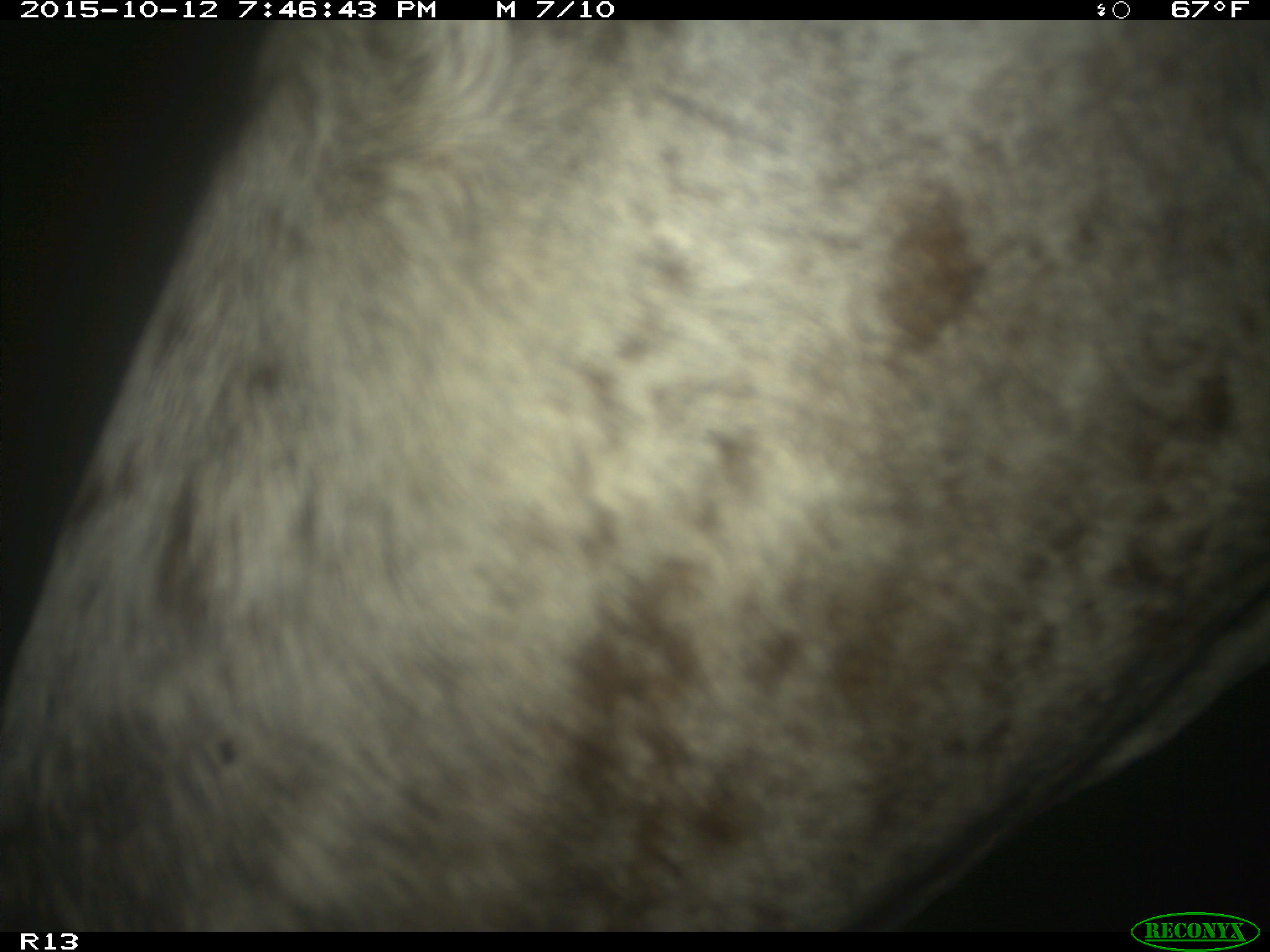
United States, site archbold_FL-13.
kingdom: Animalia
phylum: Chordata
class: Mammalia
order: Artiodactyla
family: Bovidae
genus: Bos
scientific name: Bos taurus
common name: domestic cow